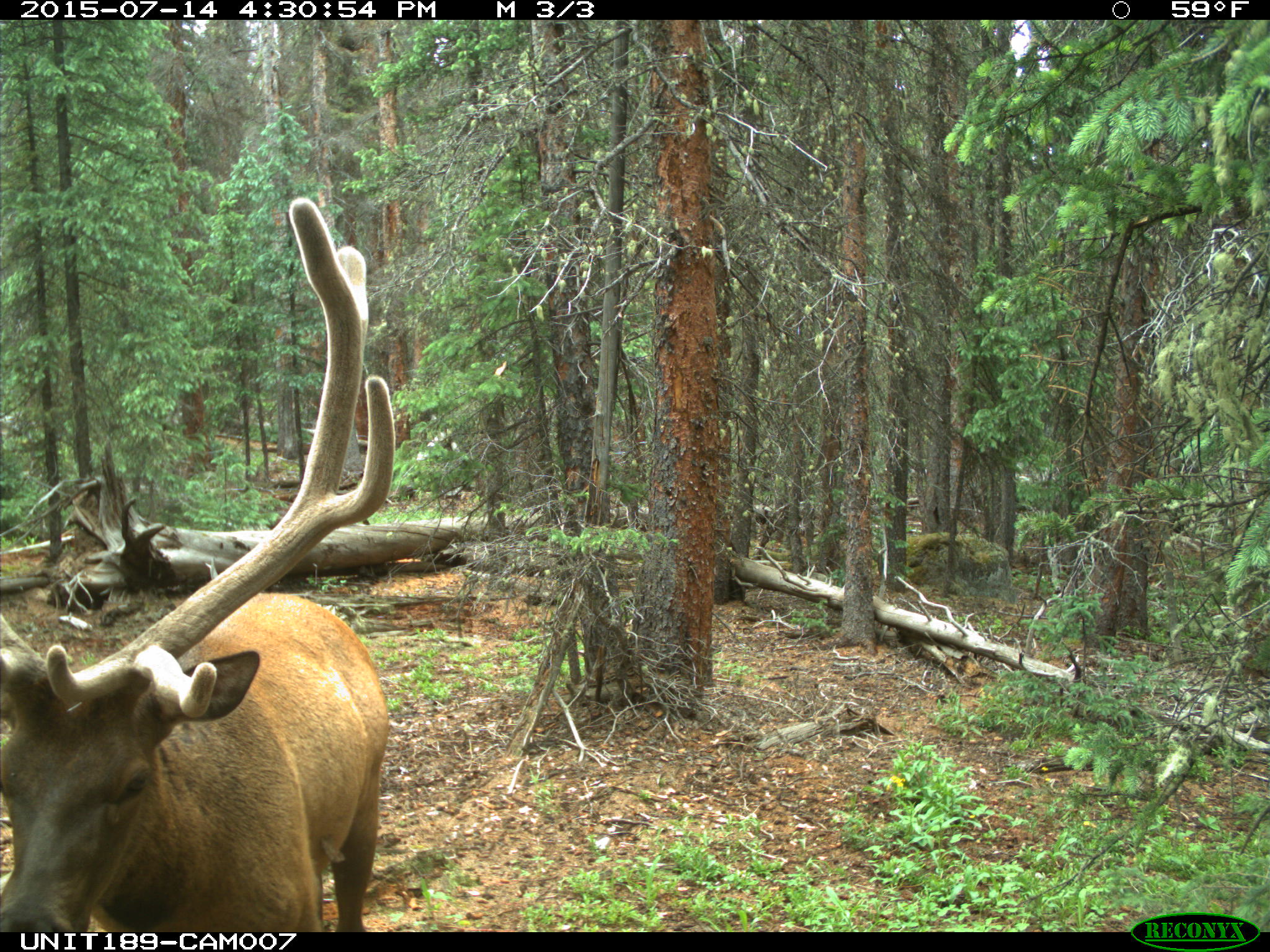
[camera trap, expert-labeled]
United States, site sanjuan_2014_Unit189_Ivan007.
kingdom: Animalia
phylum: Chordata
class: Mammalia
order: Artiodactyla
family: Cervidae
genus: Cervus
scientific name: Cervus elaphus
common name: red deer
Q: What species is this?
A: Cervus elaphus (red deer).